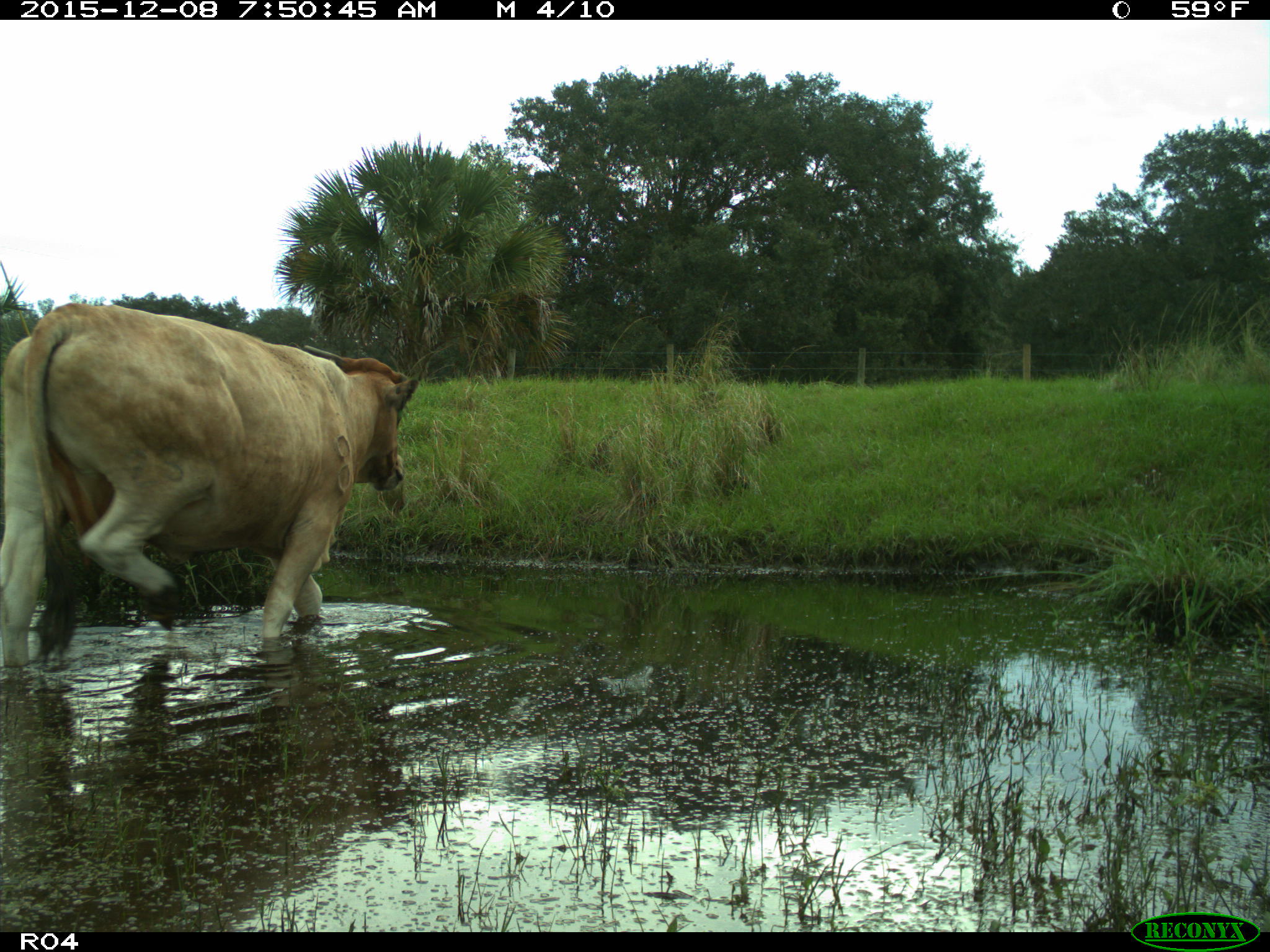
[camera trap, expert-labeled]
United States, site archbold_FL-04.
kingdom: Animalia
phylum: Chordata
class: Mammalia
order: Artiodactyla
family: Bovidae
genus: Bos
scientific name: Bos taurus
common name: domestic cow